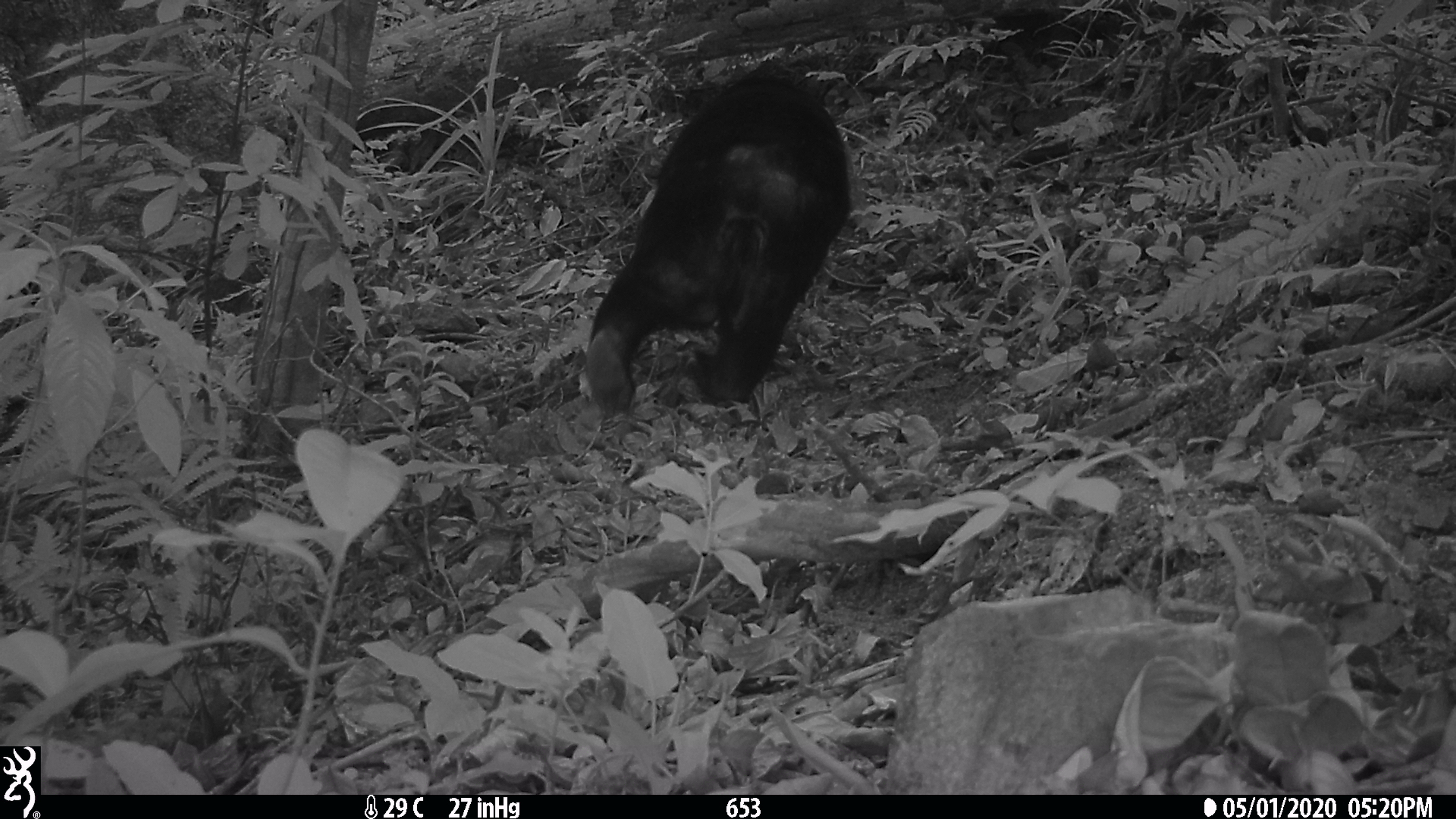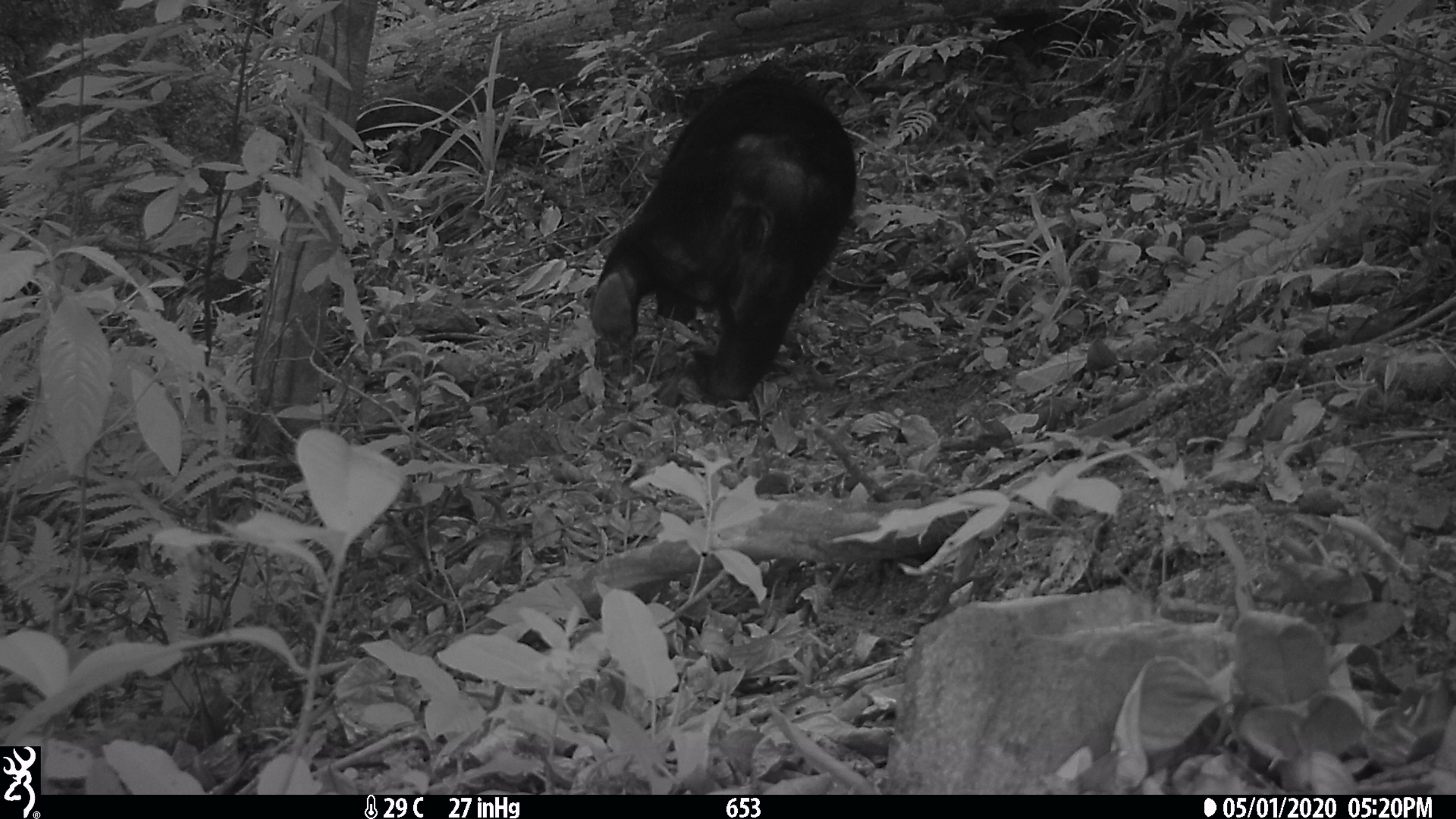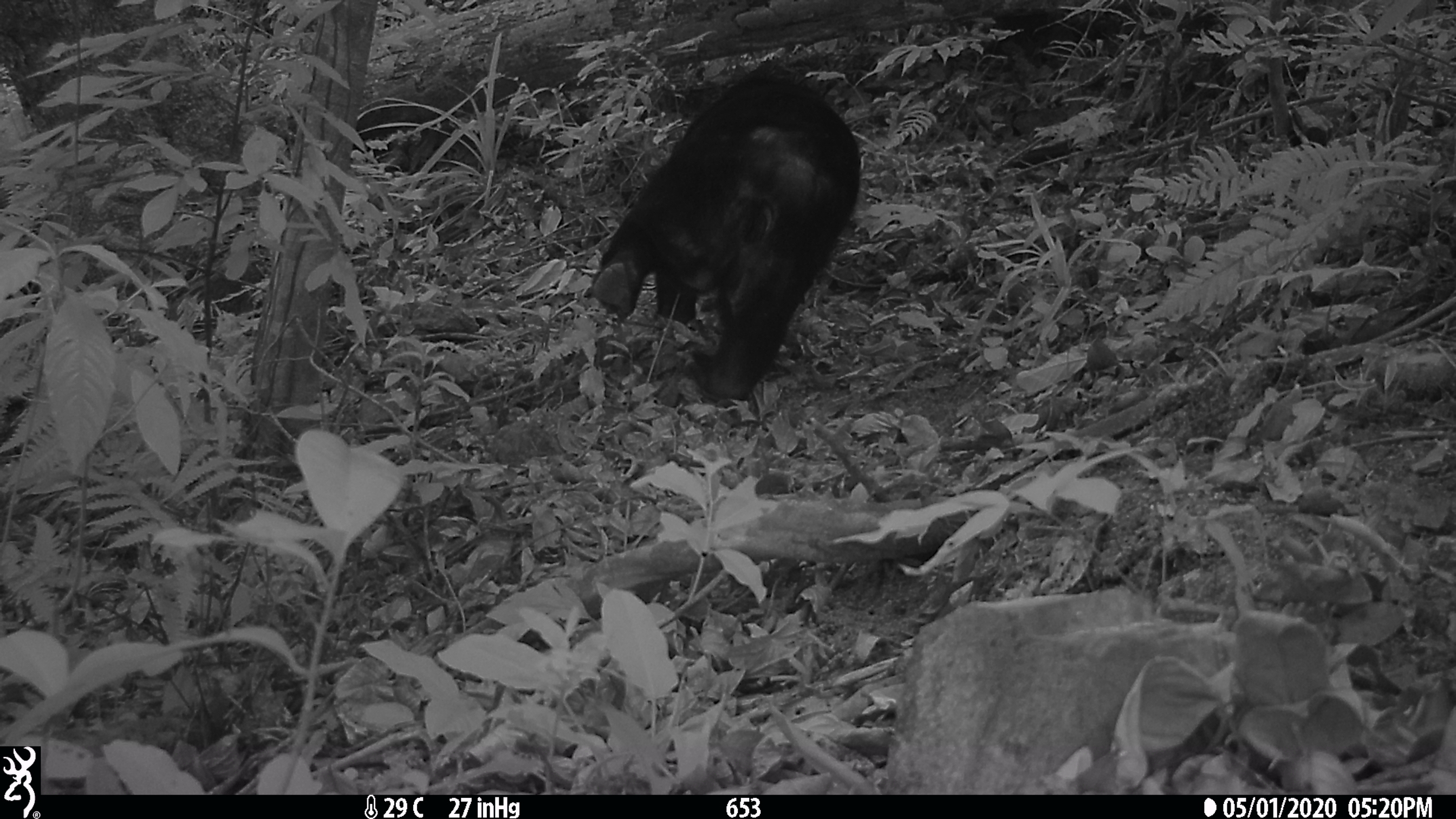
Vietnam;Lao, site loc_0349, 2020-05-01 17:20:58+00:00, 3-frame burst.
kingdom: Animalia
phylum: Chordata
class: Mammalia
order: Carnivora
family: Ursidae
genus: Ursus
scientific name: Ursus thibetanus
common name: asian black bear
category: asiatic black bear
Asiatic black bear (asian black bear) (Ursus thibetanus). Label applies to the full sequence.